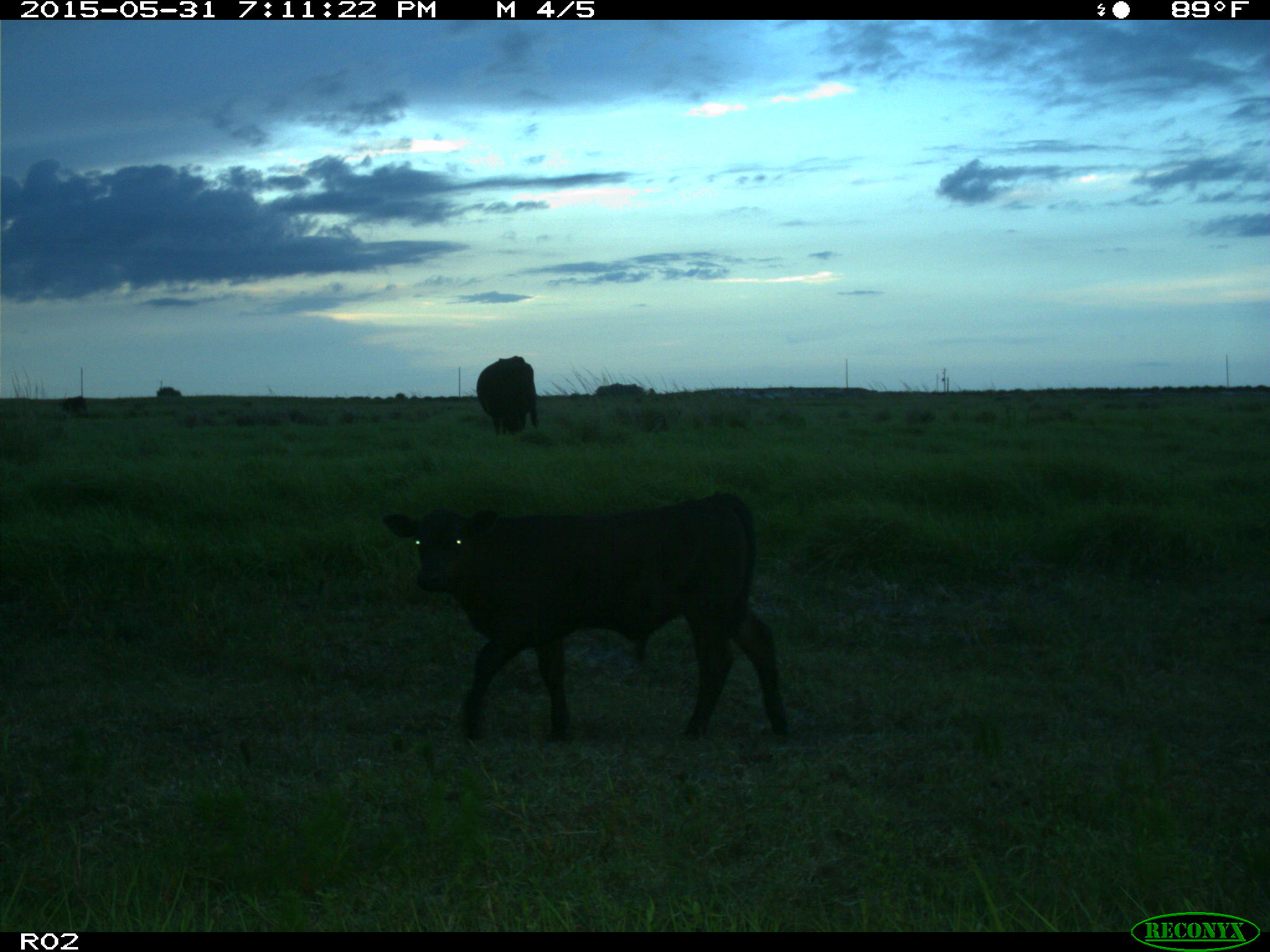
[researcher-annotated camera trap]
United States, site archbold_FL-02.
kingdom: Animalia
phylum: Chordata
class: Mammalia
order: Artiodactyla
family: Bovidae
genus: Bos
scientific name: Bos taurus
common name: domestic cow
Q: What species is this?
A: Bos taurus (domestic cow).